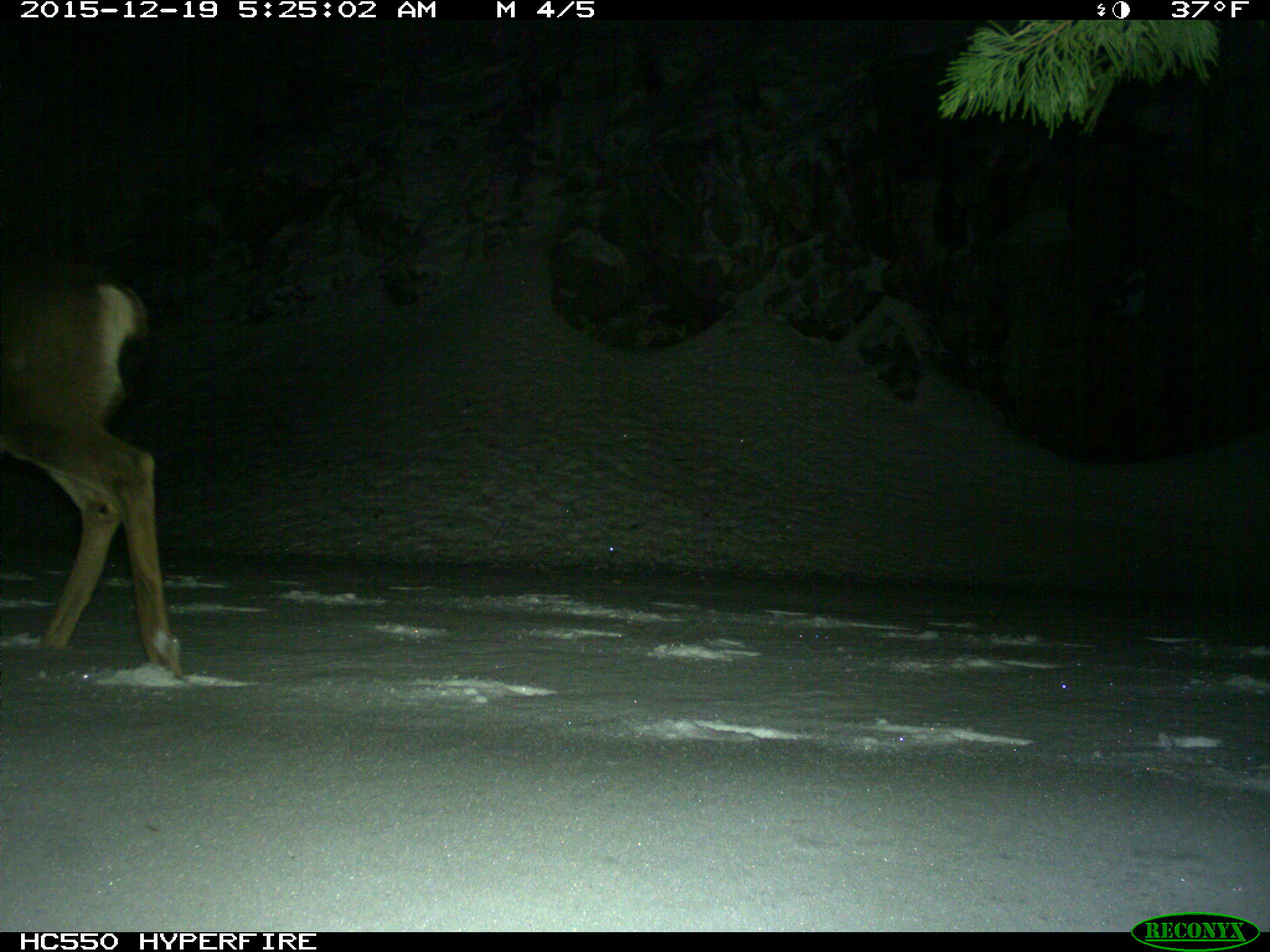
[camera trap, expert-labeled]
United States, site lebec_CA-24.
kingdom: Animalia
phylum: Chordata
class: Mammalia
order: Artiodactyla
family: Cervidae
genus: Odocoileus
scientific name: Odocoileus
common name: deer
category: unidentified deer